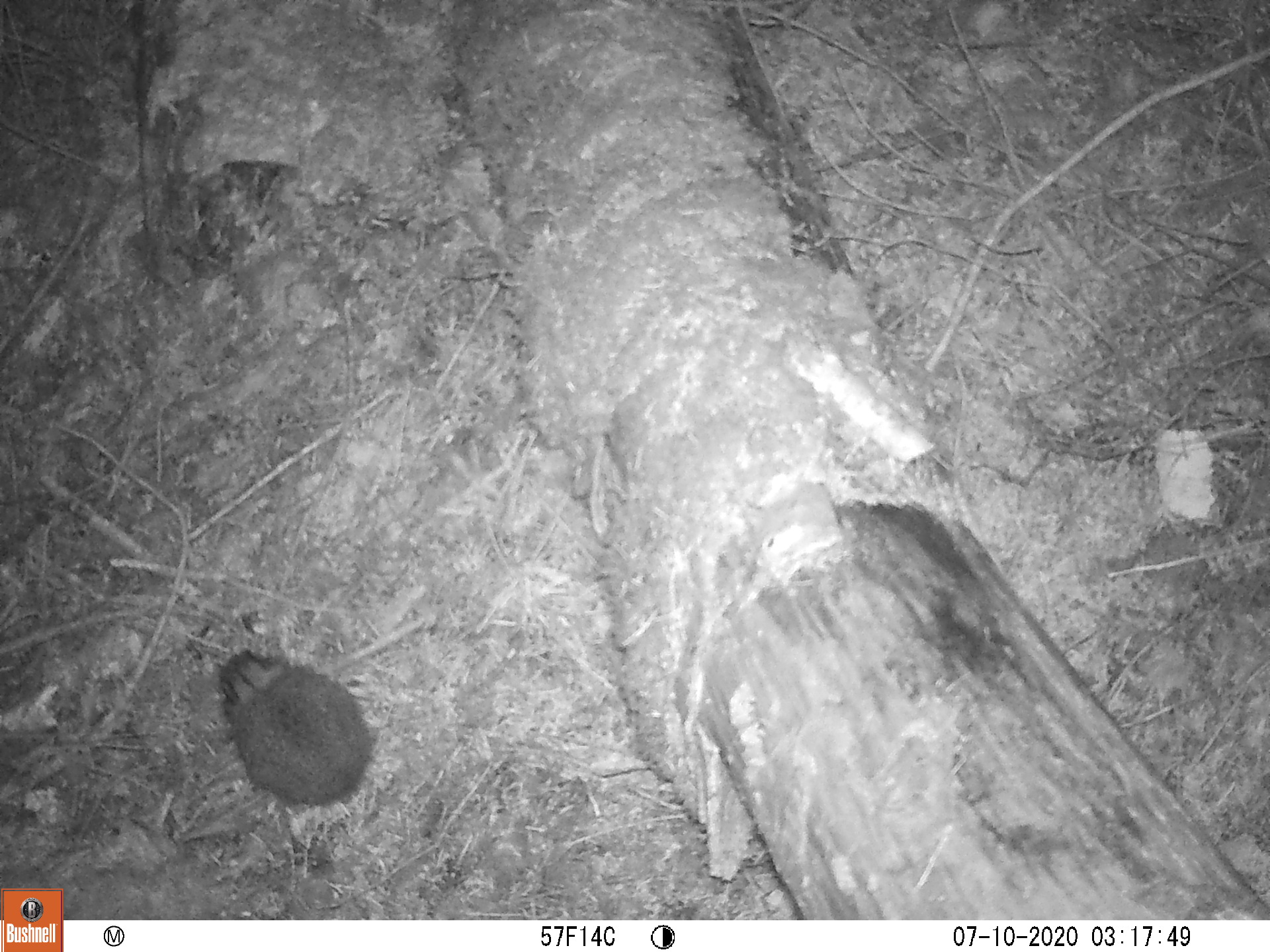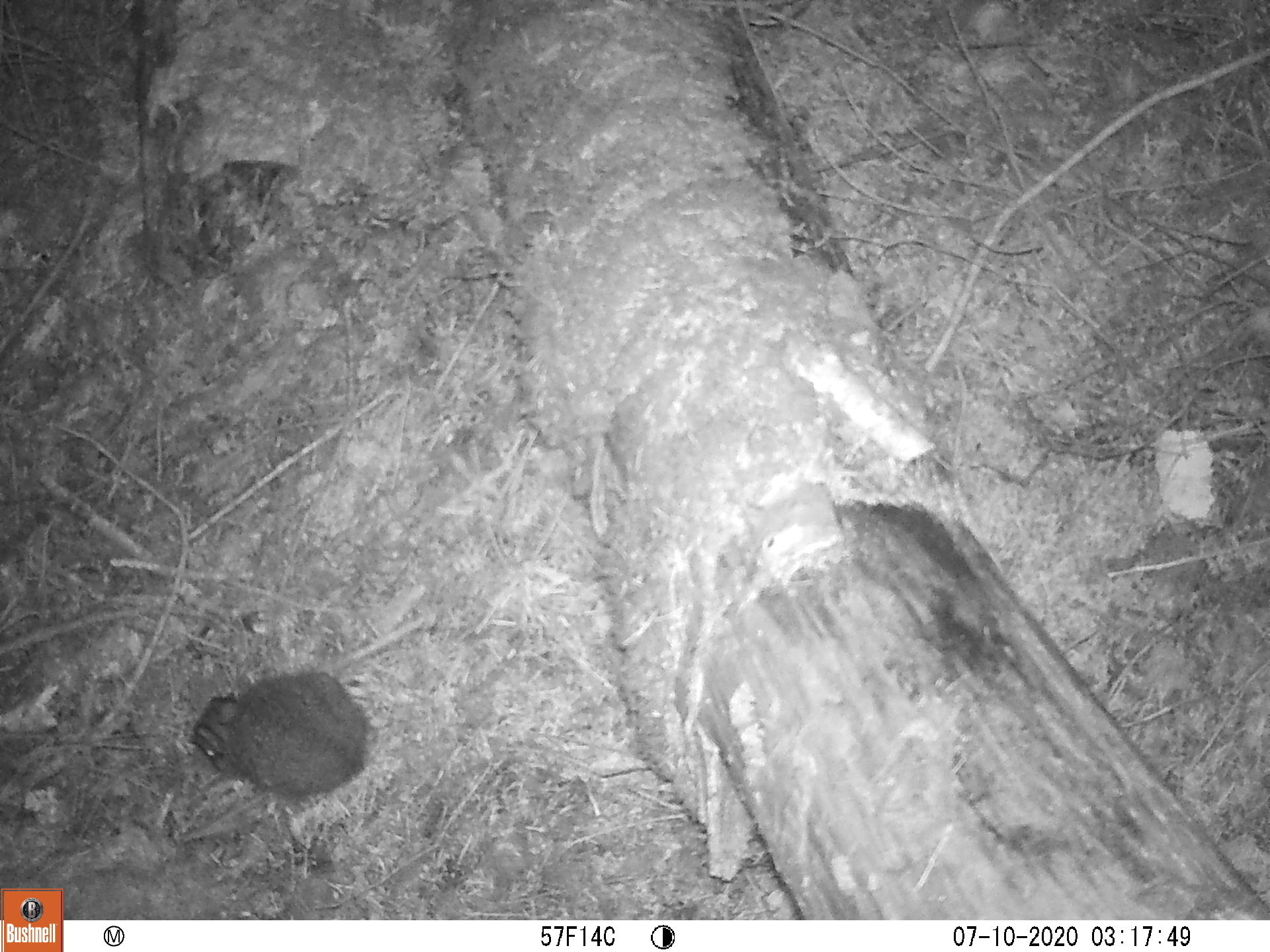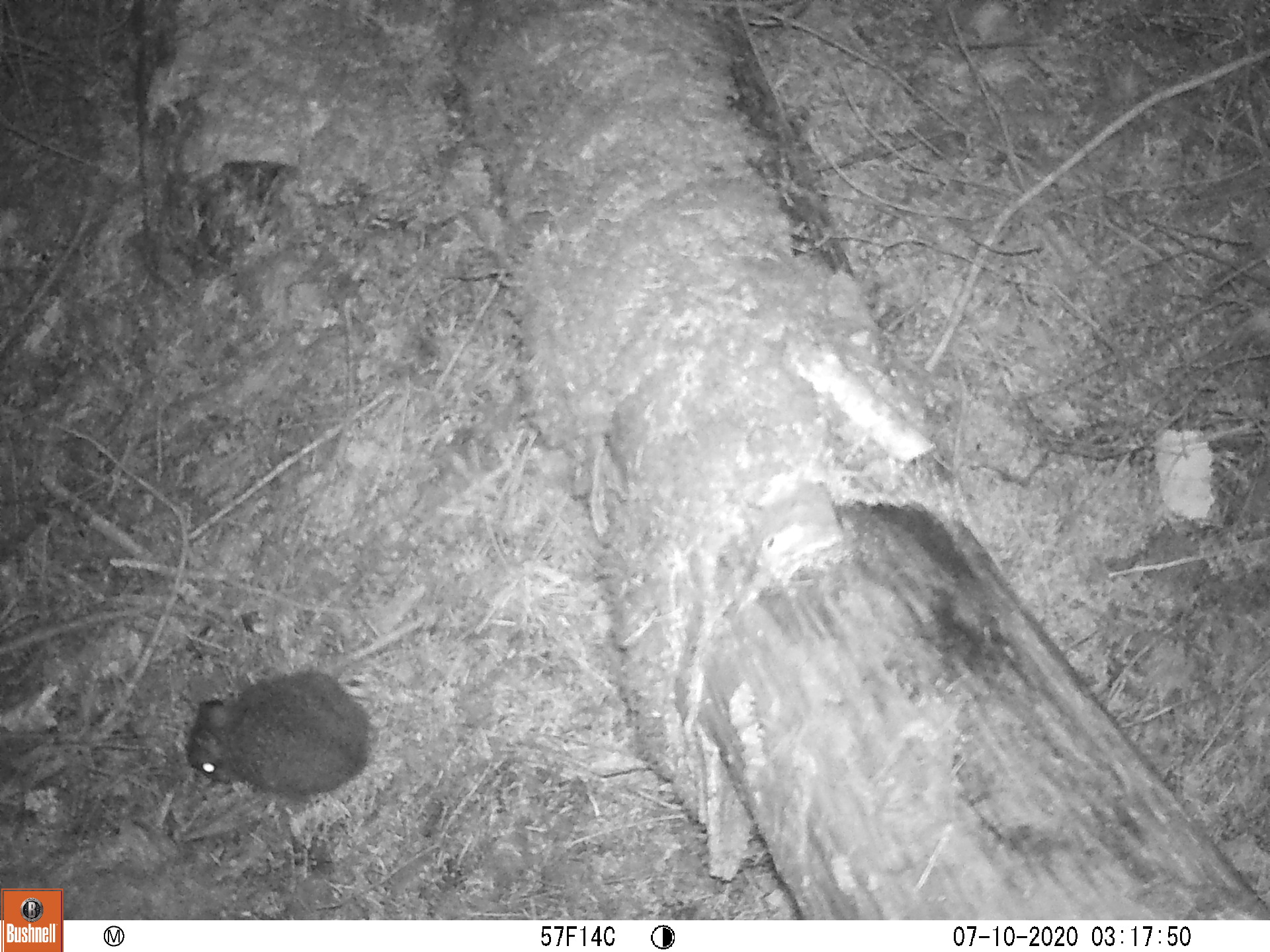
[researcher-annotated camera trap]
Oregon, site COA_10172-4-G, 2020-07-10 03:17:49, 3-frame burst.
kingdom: Animalia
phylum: Chordata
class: Mammalia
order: Lagomorpha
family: Leporidae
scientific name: Leporidae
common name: hares and rabbits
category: leporidae family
Leporidae family (hares and rabbits) (Leporidae).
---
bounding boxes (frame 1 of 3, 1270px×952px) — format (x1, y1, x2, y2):
leporidae family: (215, 639, 382, 799)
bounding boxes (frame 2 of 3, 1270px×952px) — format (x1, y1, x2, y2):
leporidae family: (185, 665, 380, 800)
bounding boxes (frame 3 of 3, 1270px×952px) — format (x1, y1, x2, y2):
leporidae family: (181, 663, 389, 804)